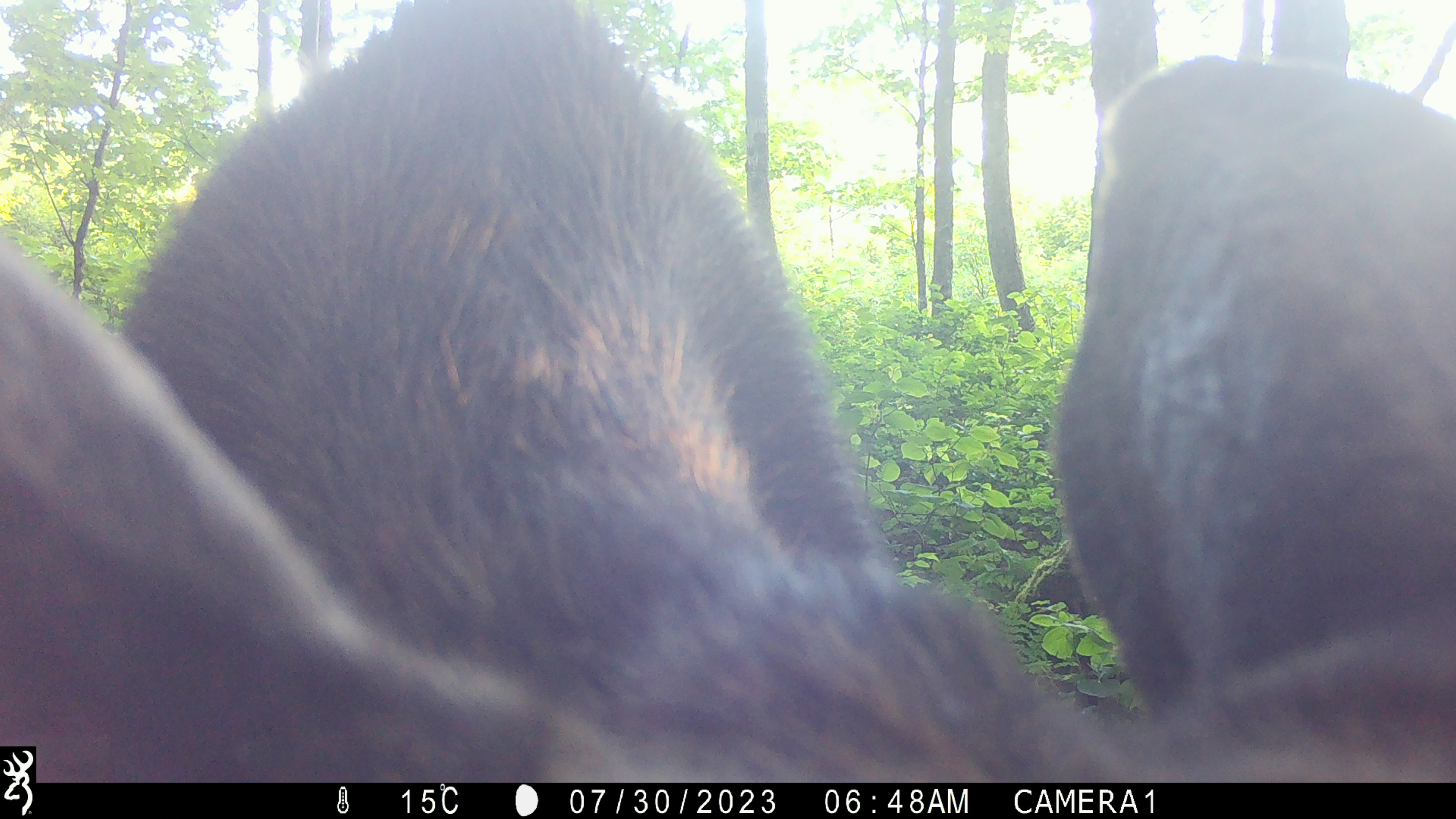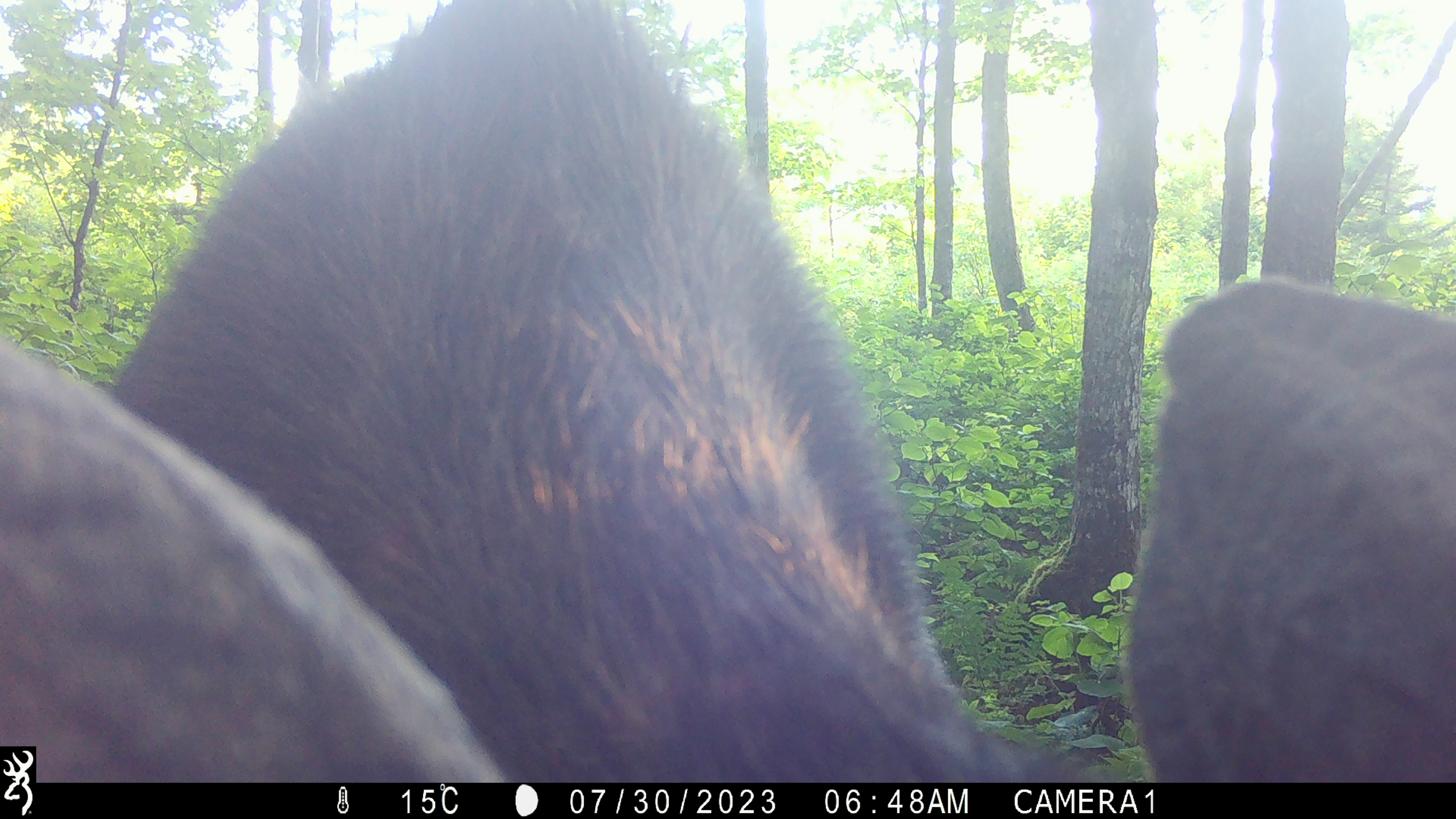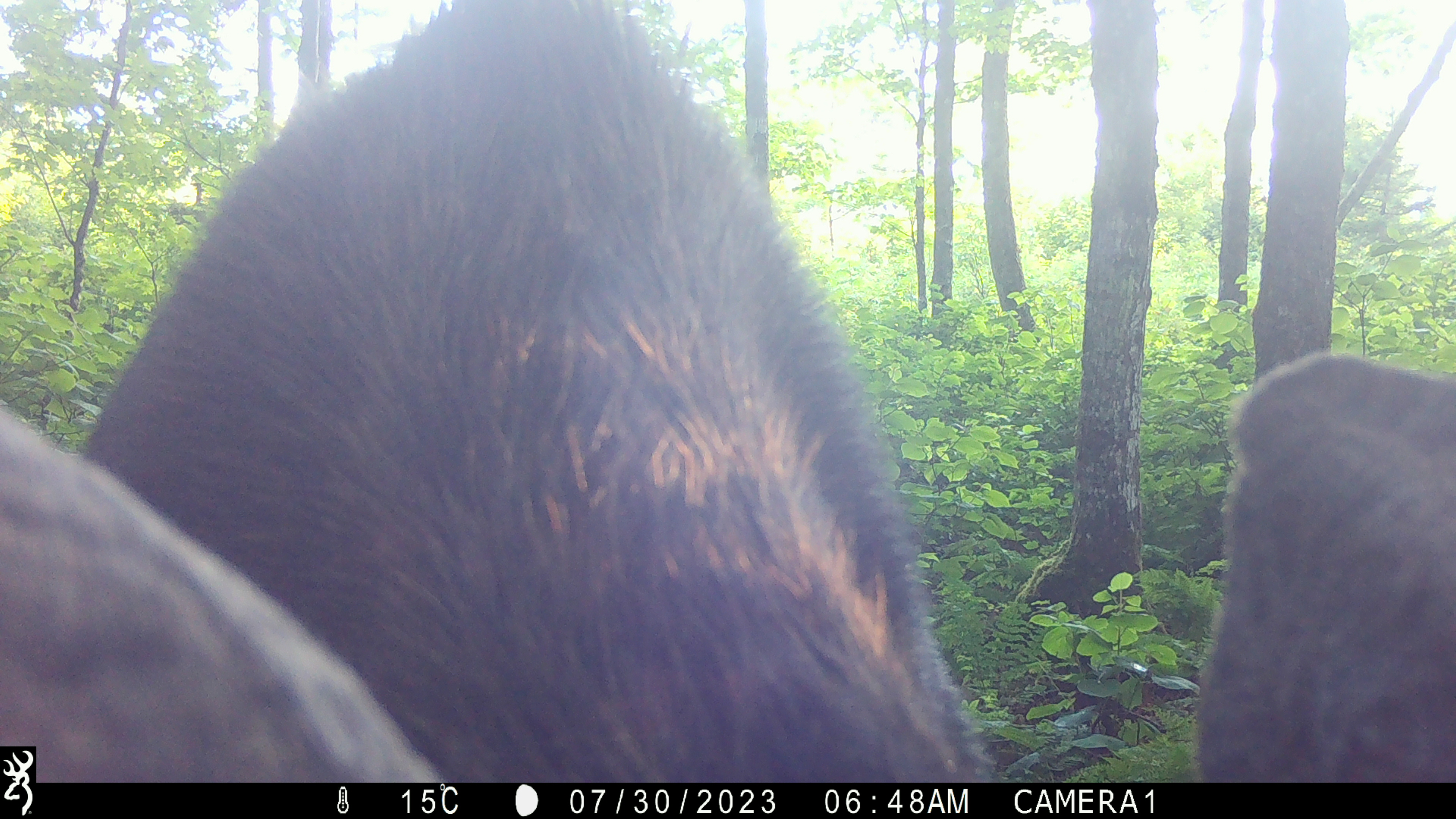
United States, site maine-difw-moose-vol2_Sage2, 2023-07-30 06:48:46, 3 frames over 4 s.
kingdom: Animalia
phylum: Chordata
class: Mammalia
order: Artiodactyla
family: Cervidae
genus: Alces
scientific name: Alces alces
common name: moose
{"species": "moose (Alces alces)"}